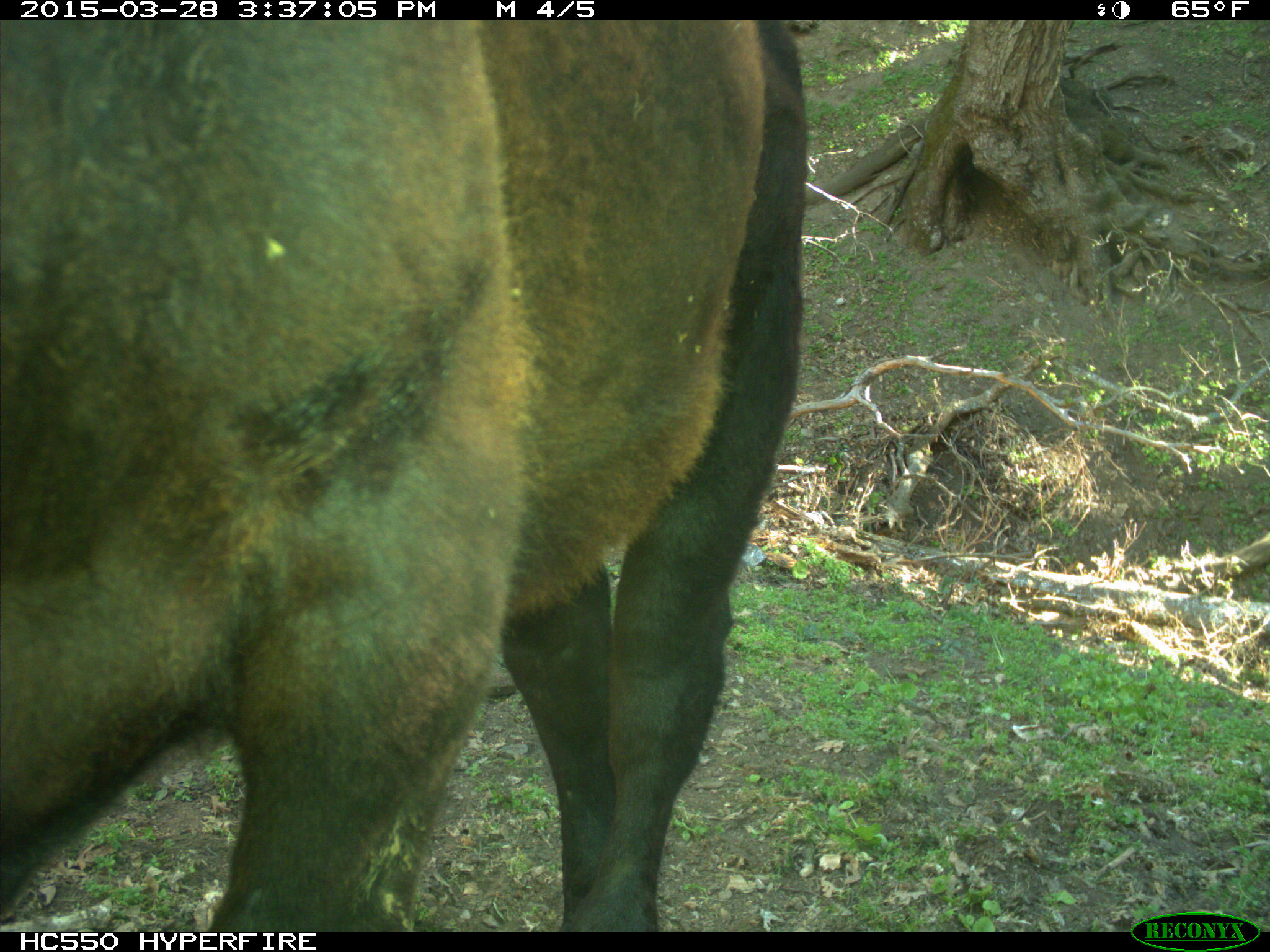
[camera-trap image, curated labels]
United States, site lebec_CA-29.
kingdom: Animalia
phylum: Chordata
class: Mammalia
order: Artiodactyla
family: Bovidae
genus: Bos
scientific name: Bos taurus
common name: domestic cow